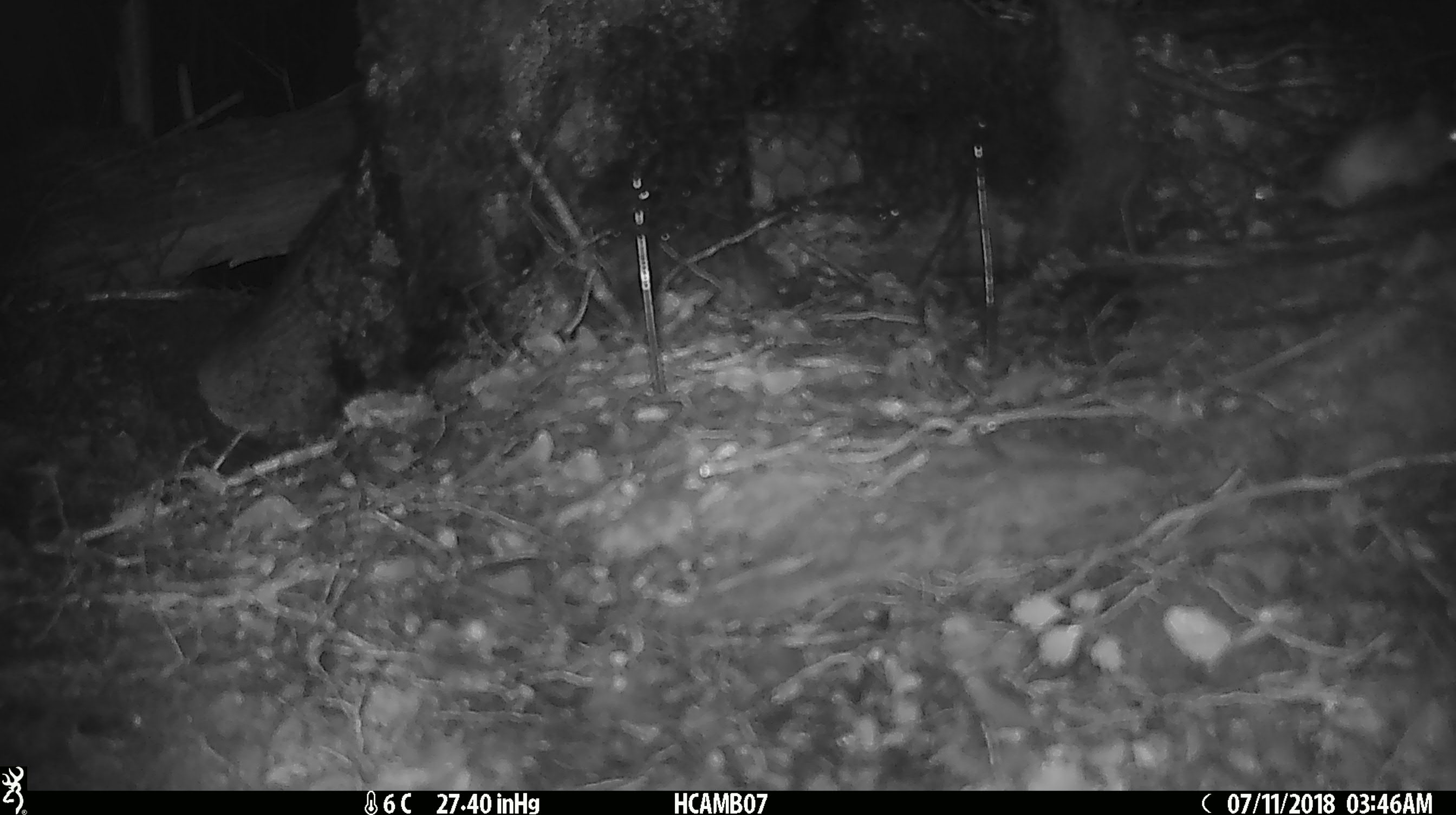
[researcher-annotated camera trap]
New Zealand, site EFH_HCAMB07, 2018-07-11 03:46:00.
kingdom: Animalia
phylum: Chordata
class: Mammalia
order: Rodentia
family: Muridae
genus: Mus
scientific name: Mus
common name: mouse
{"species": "mouse (Mus)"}